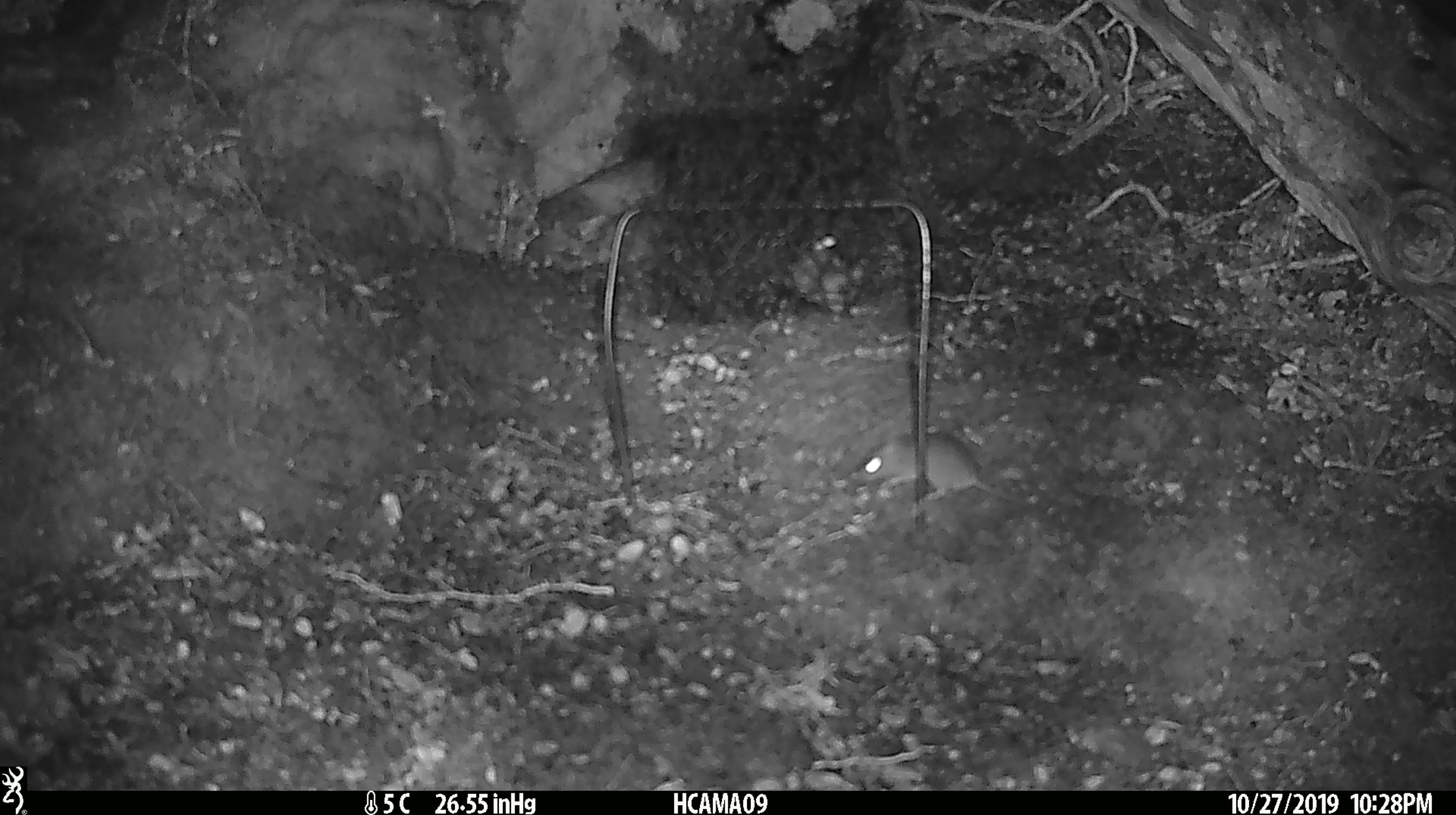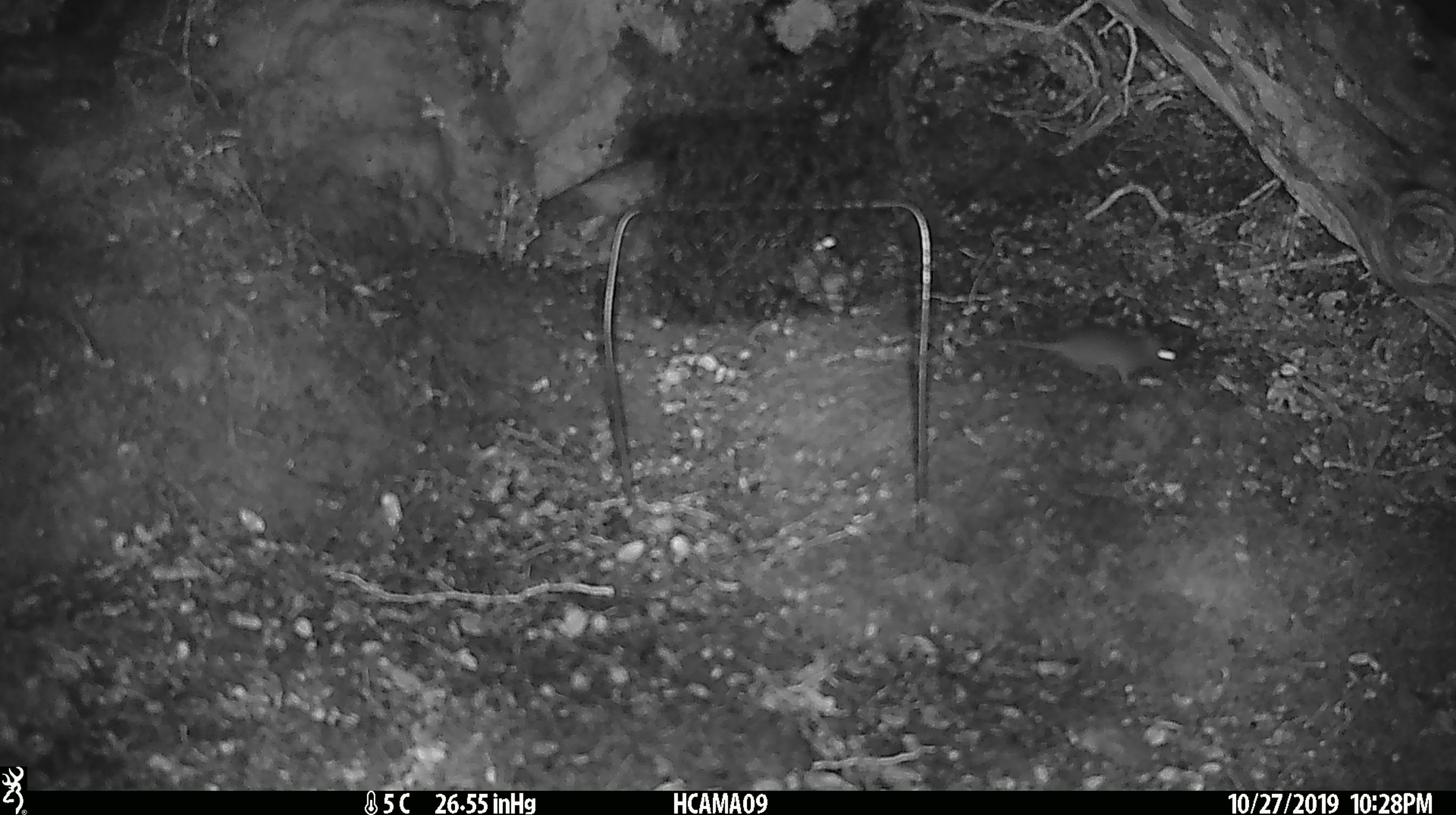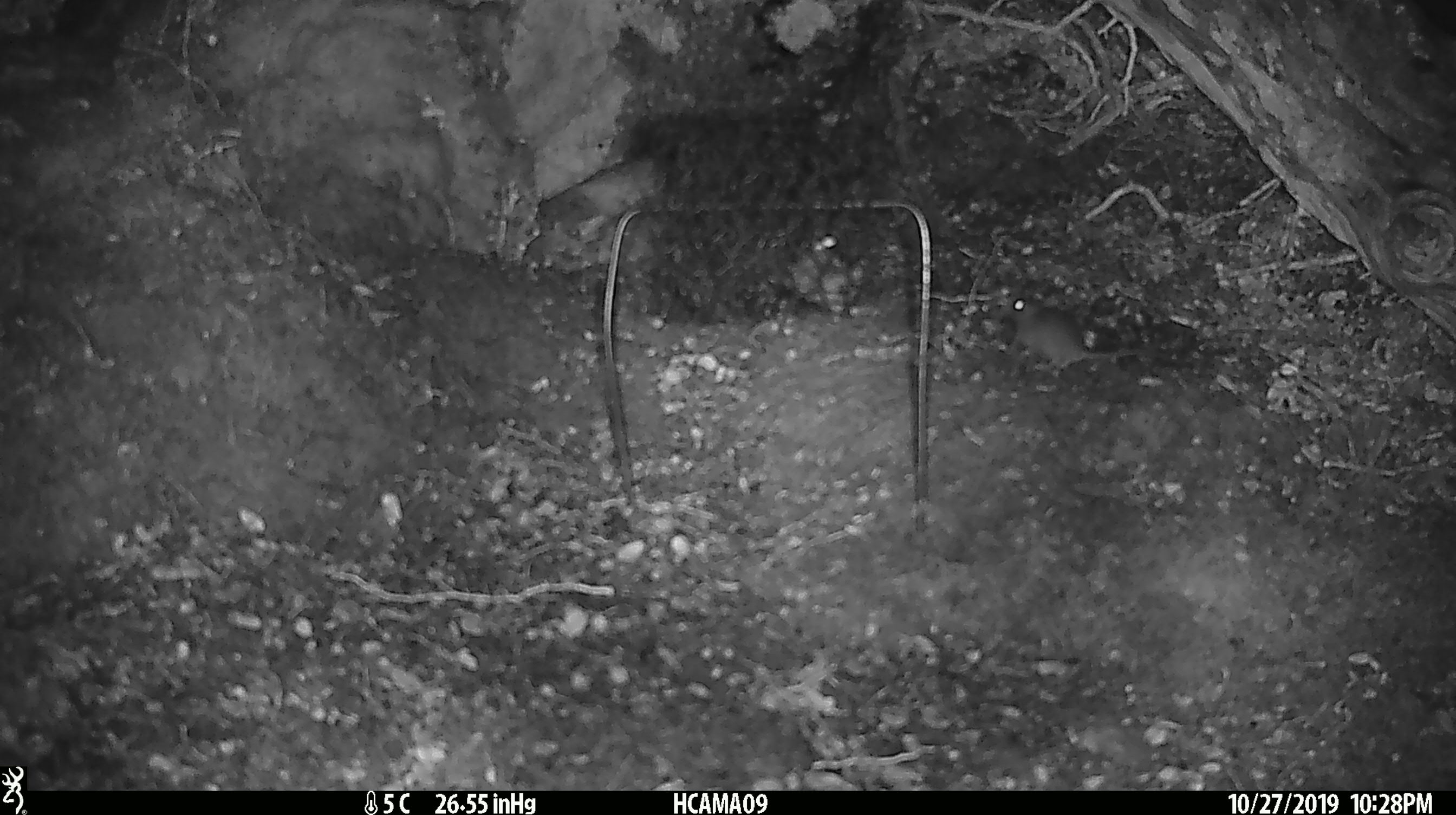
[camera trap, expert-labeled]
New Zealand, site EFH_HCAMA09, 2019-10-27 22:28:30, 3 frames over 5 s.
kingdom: Animalia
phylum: Chordata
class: Mammalia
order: Rodentia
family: Muridae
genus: Mus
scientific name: Mus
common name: mouse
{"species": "mouse (Mus)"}